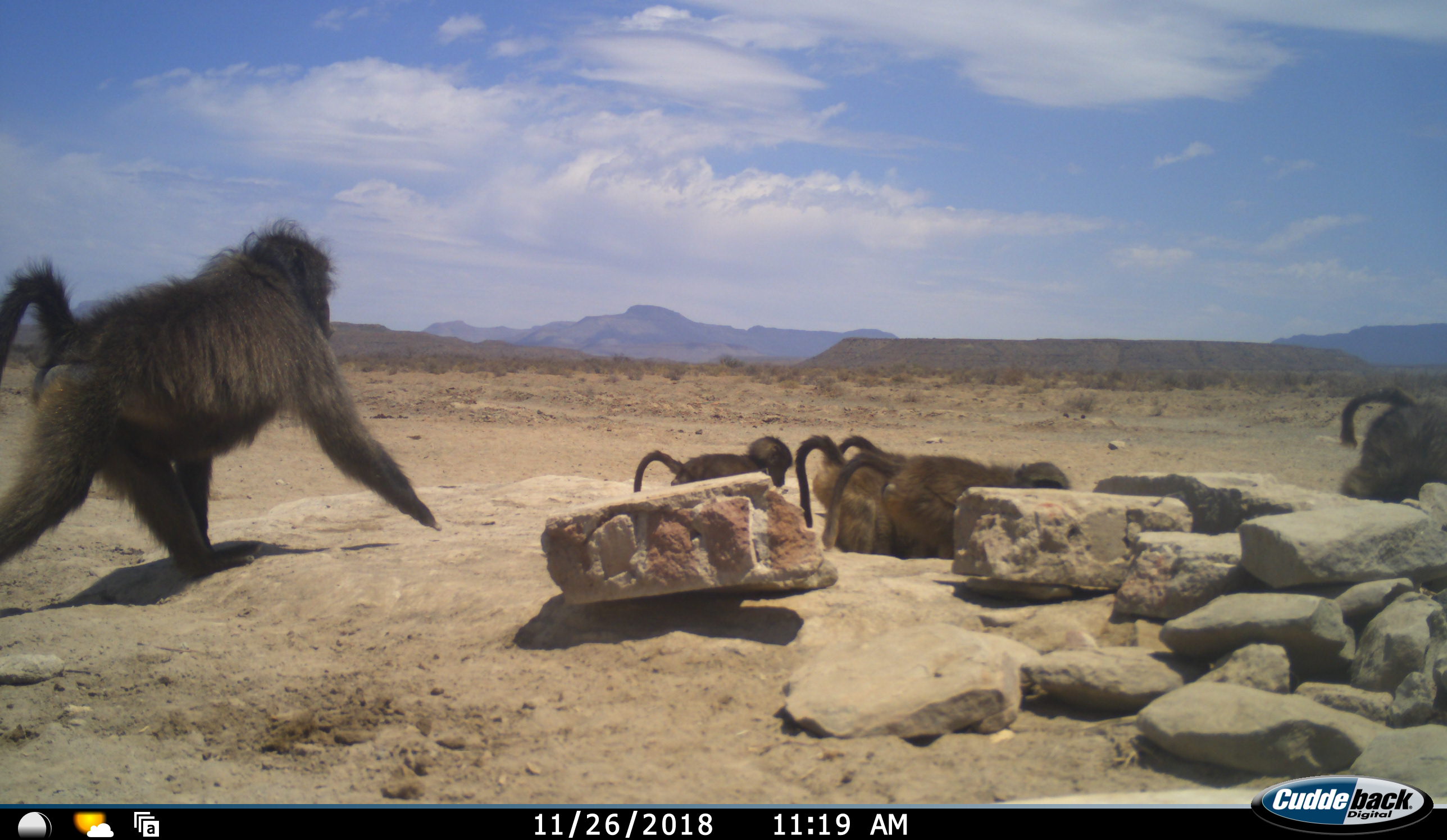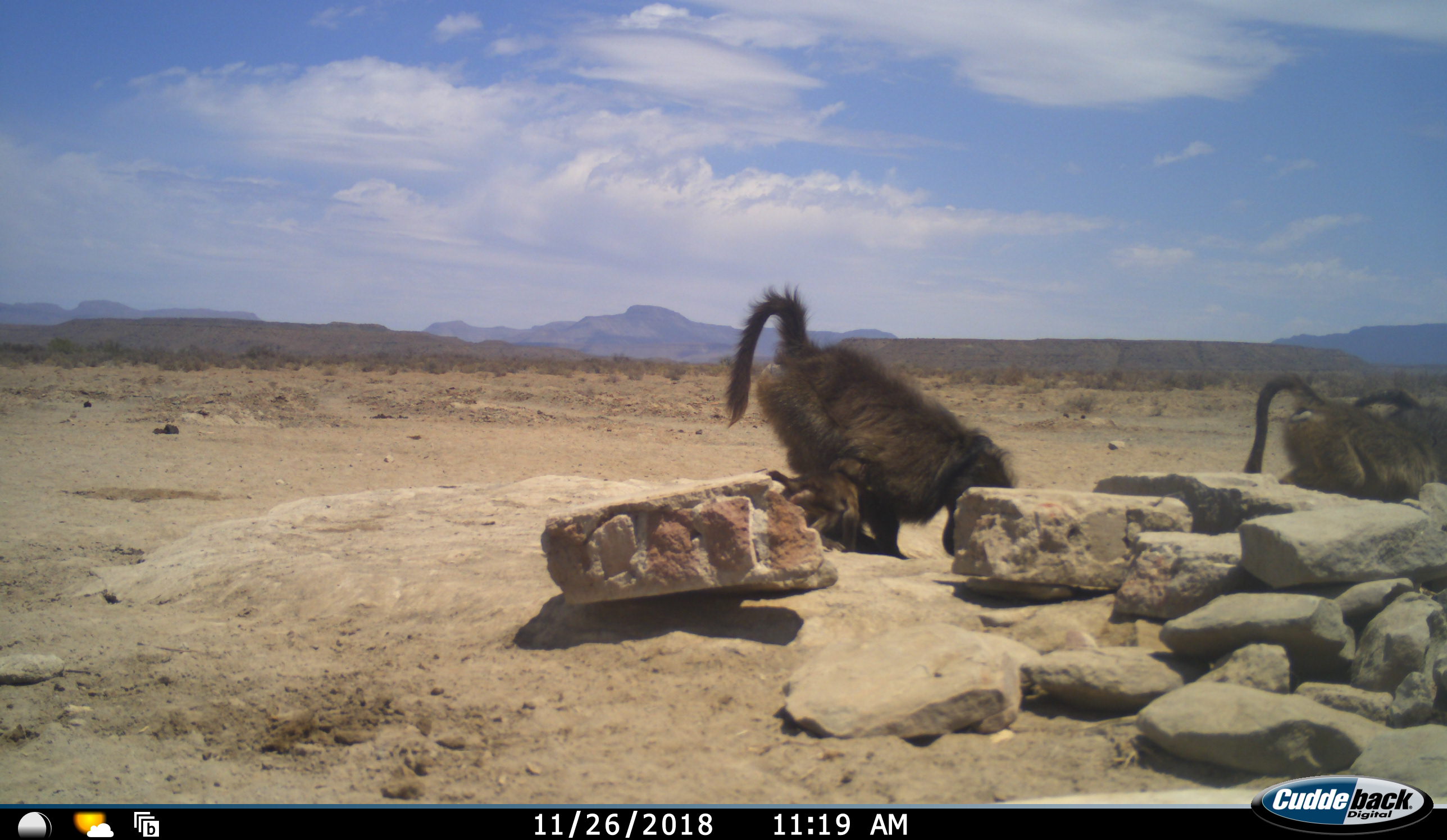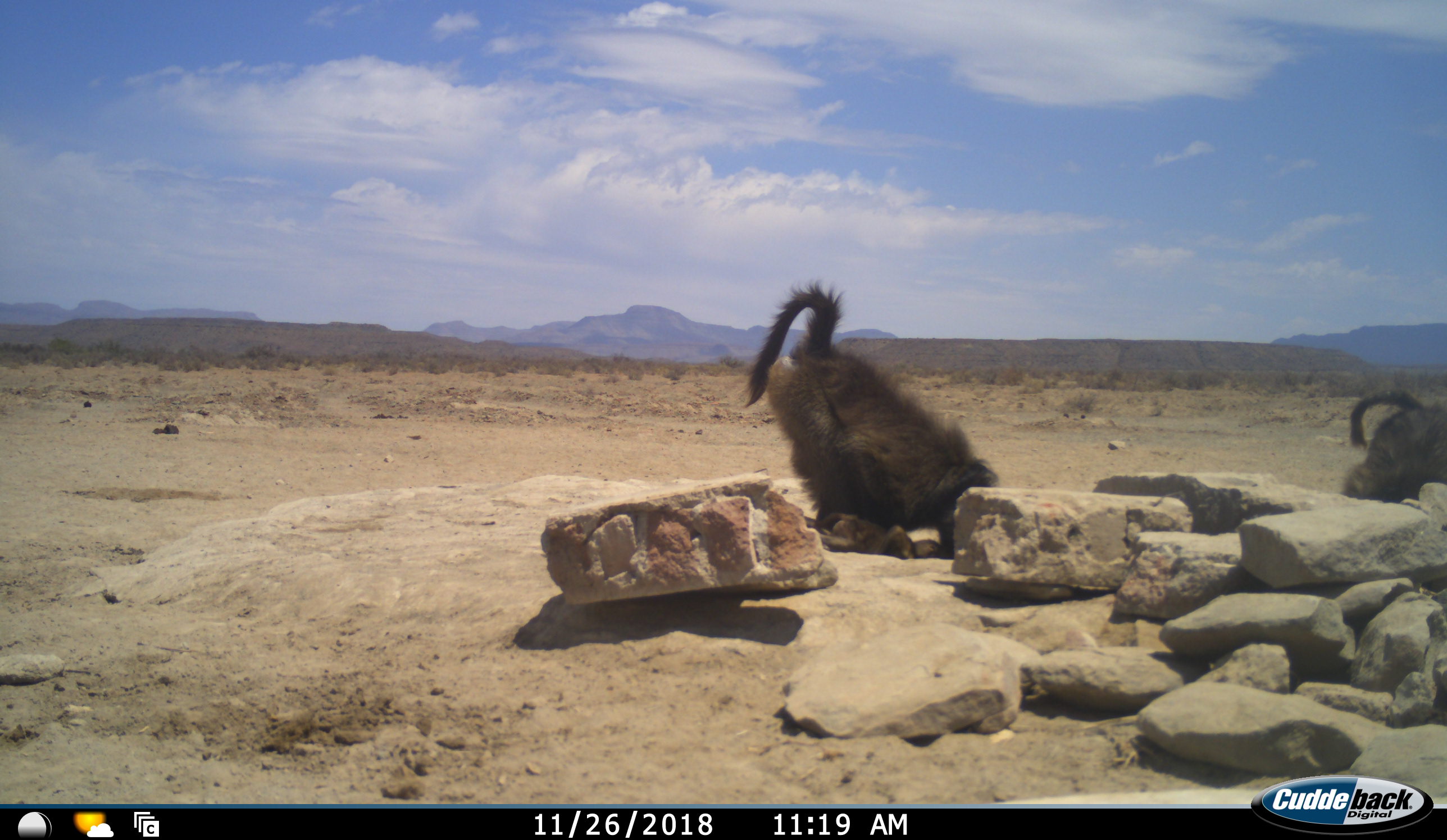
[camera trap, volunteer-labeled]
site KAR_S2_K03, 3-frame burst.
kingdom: Animalia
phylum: Chordata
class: Mammalia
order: Primates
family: Cercopithecidae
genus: Papio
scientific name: Papio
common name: baboon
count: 6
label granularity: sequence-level